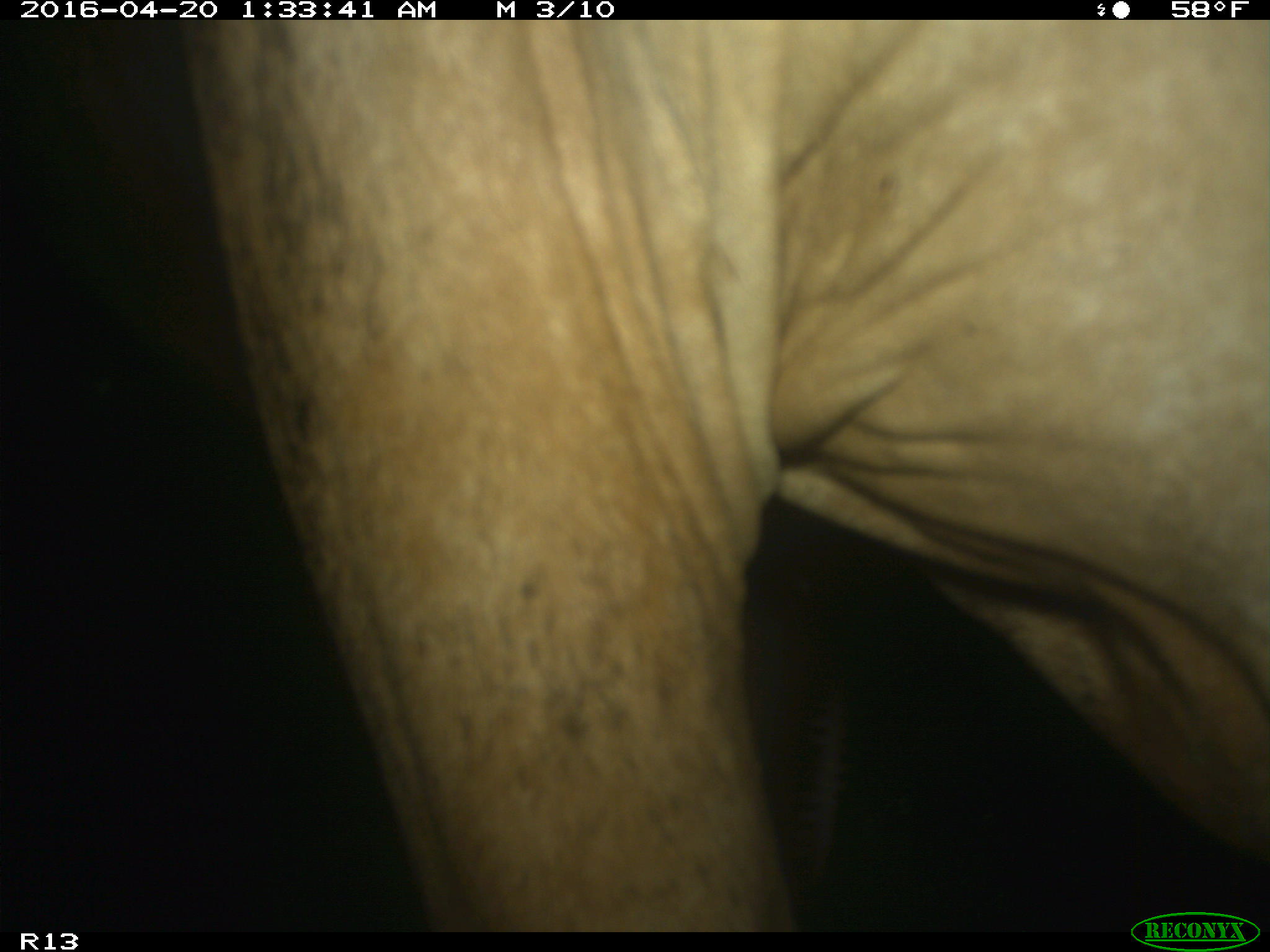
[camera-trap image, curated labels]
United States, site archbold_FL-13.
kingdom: Animalia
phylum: Chordata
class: Mammalia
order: Artiodactyla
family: Bovidae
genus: Bos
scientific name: Bos taurus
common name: domestic cow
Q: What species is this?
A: Bos taurus (domestic cow).